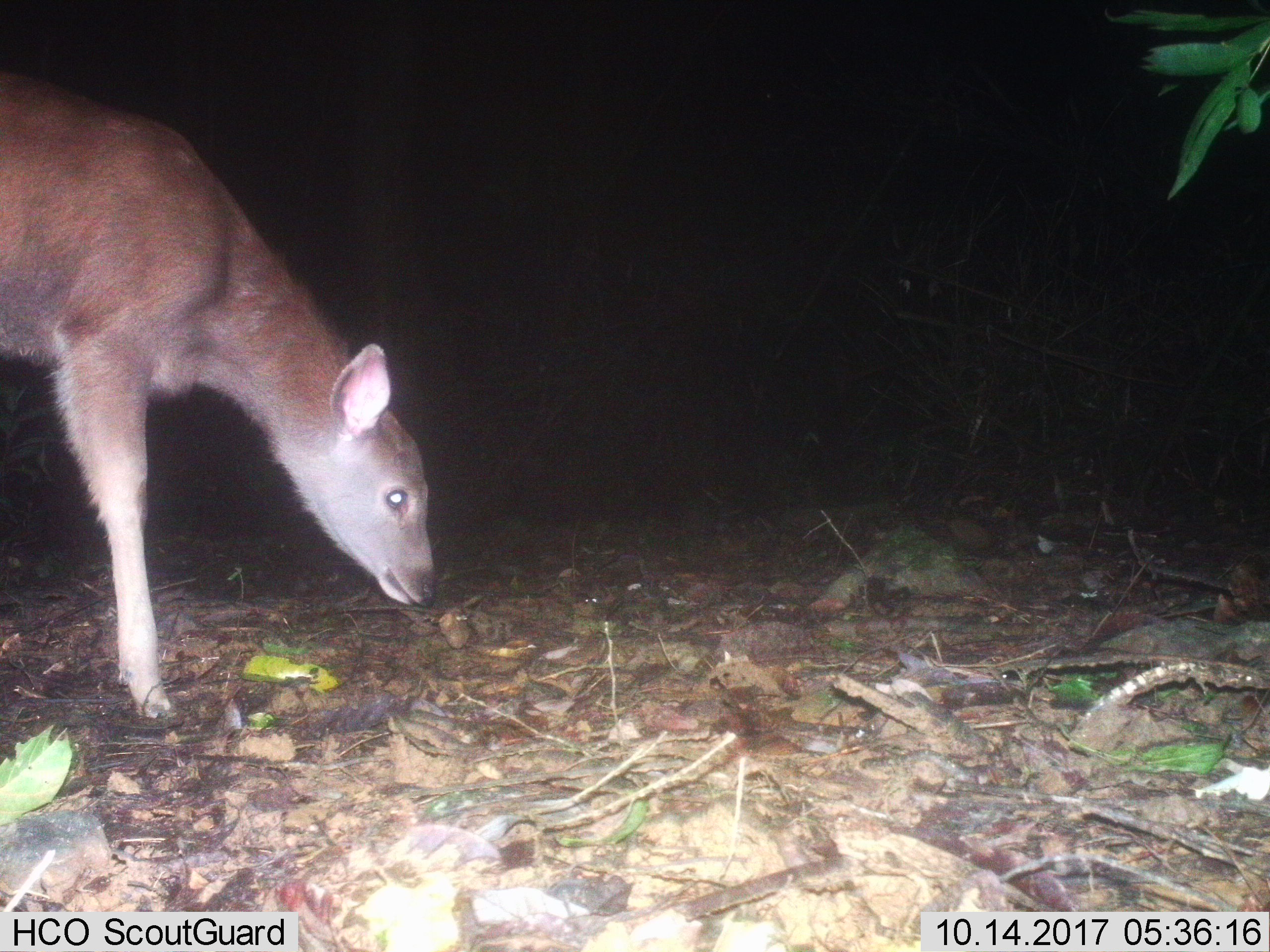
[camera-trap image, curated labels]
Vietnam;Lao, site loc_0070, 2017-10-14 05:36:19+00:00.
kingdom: Animalia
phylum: Chordata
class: Mammalia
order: Artiodactyla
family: Cervidae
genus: Rusa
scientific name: Rusa unicolor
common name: sambar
Sambar (Rusa unicolor). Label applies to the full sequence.